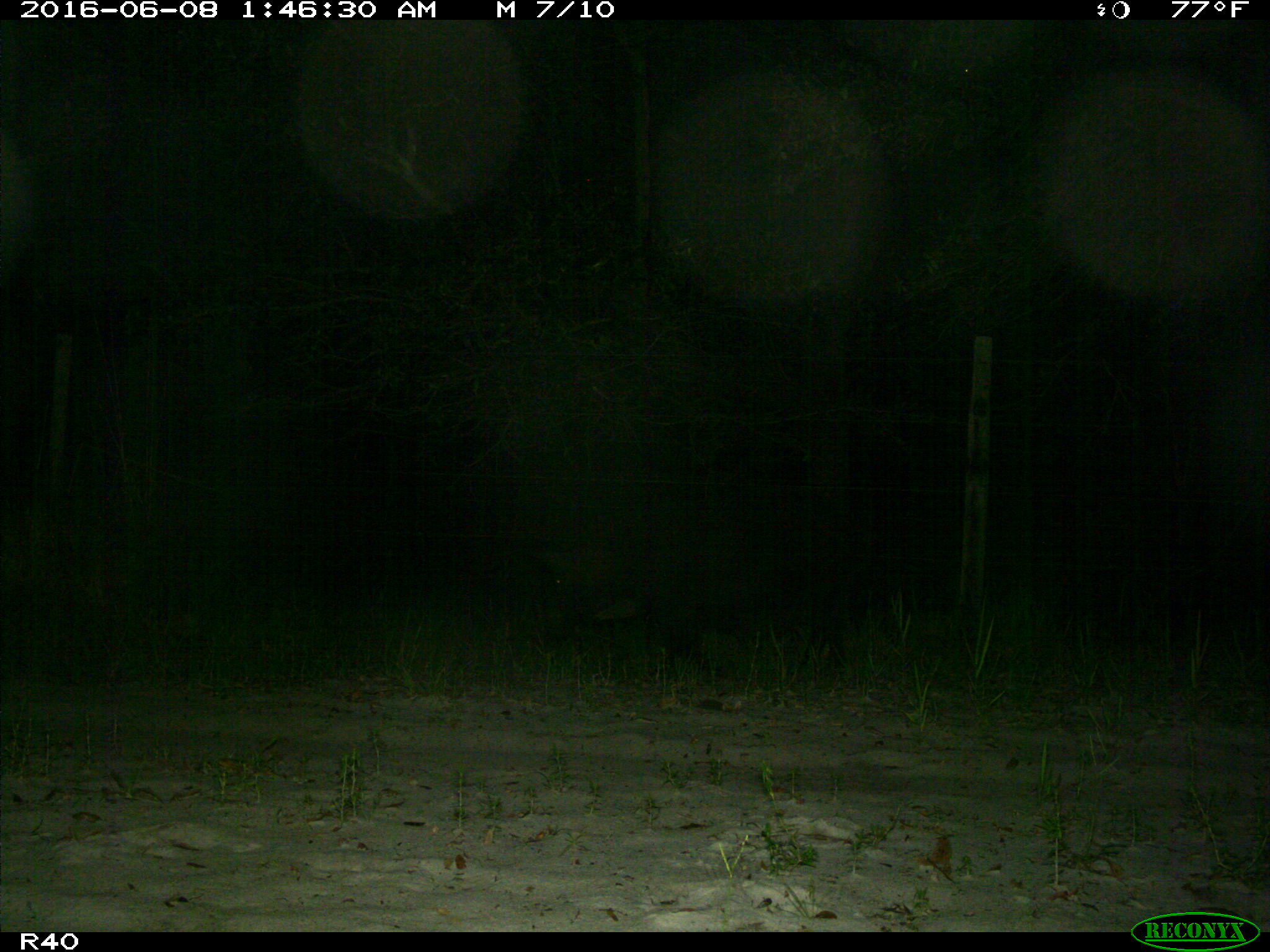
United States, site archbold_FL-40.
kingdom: Animalia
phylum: Chordata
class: Mammalia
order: Artiodactyla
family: Suidae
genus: Sus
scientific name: Sus scrofa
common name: wild boar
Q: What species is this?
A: Sus scrofa (wild boar).